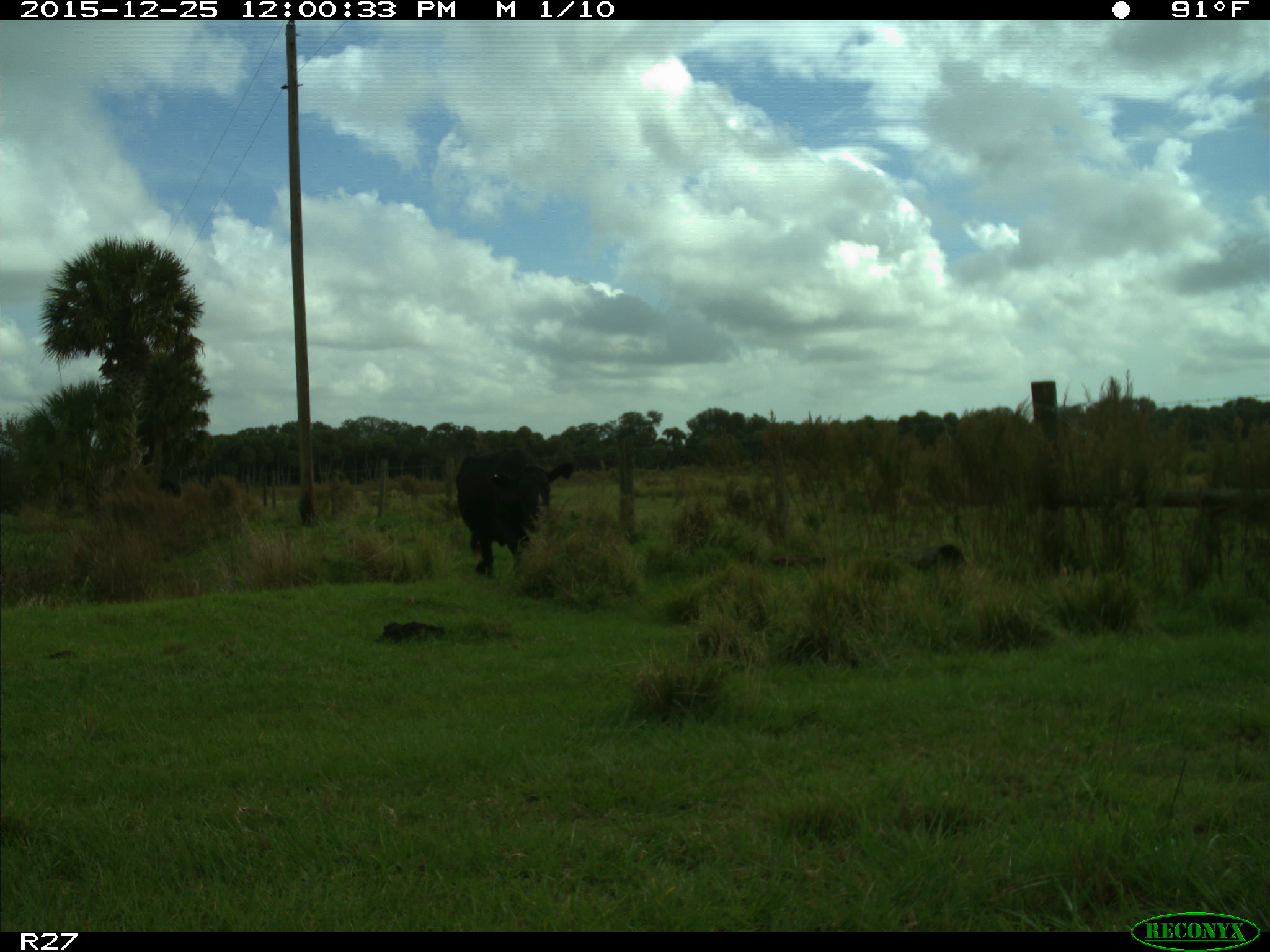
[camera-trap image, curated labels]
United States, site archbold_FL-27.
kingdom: Animalia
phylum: Chordata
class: Mammalia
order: Artiodactyla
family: Bovidae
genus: Bos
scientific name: Bos taurus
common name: domestic cow